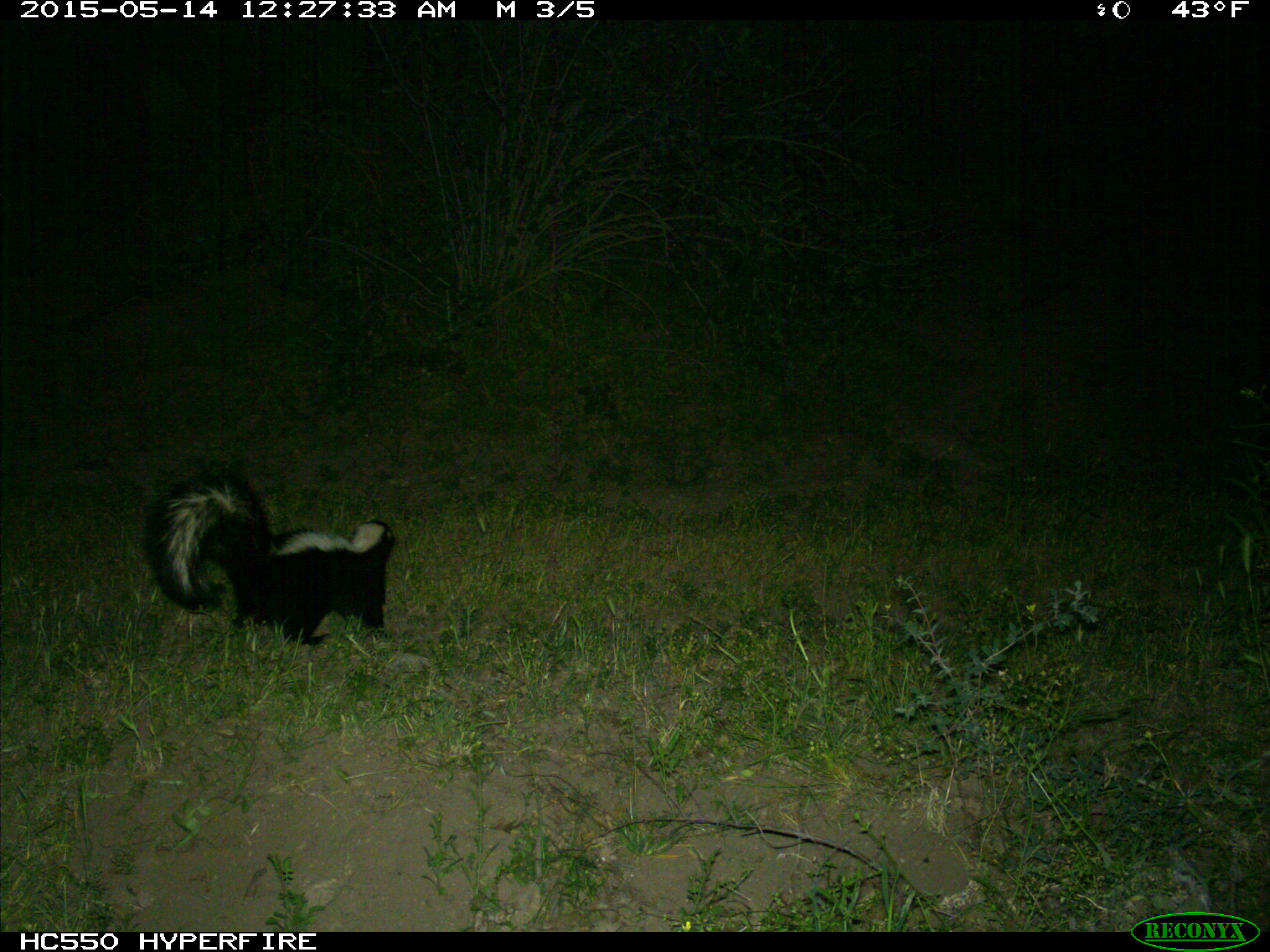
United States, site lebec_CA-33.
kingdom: Animalia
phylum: Chordata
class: Mammalia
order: Carnivora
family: Mephitidae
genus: Mephitis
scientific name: Mephitis mephitis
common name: striped skunk